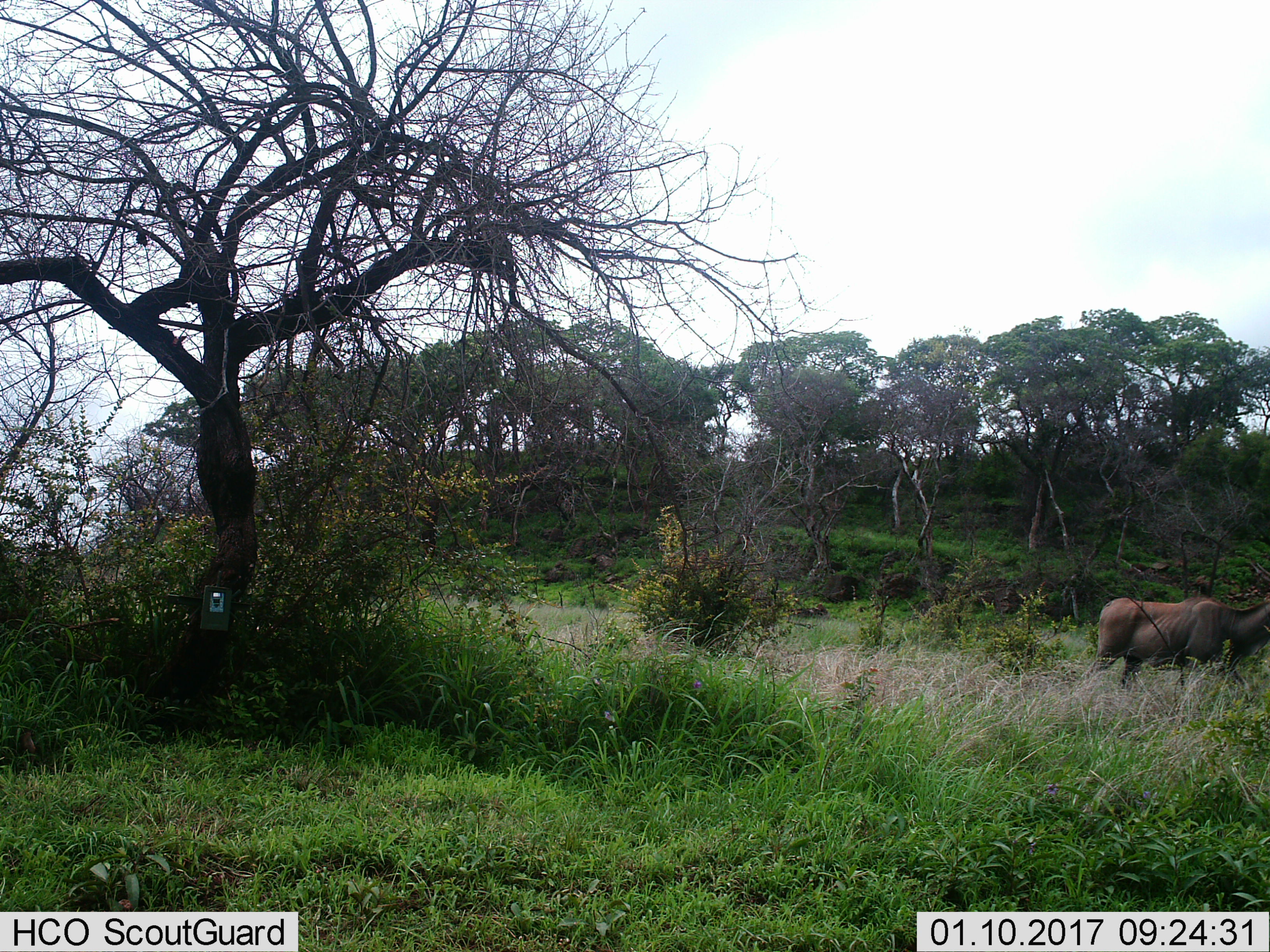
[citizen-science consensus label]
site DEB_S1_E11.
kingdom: Animalia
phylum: Chordata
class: Mammalia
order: Artiodactyla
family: Bovidae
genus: Tragelaphus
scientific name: Tragelaphus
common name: kudu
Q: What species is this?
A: Kudu (Tragelaphus).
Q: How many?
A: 1.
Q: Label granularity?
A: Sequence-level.